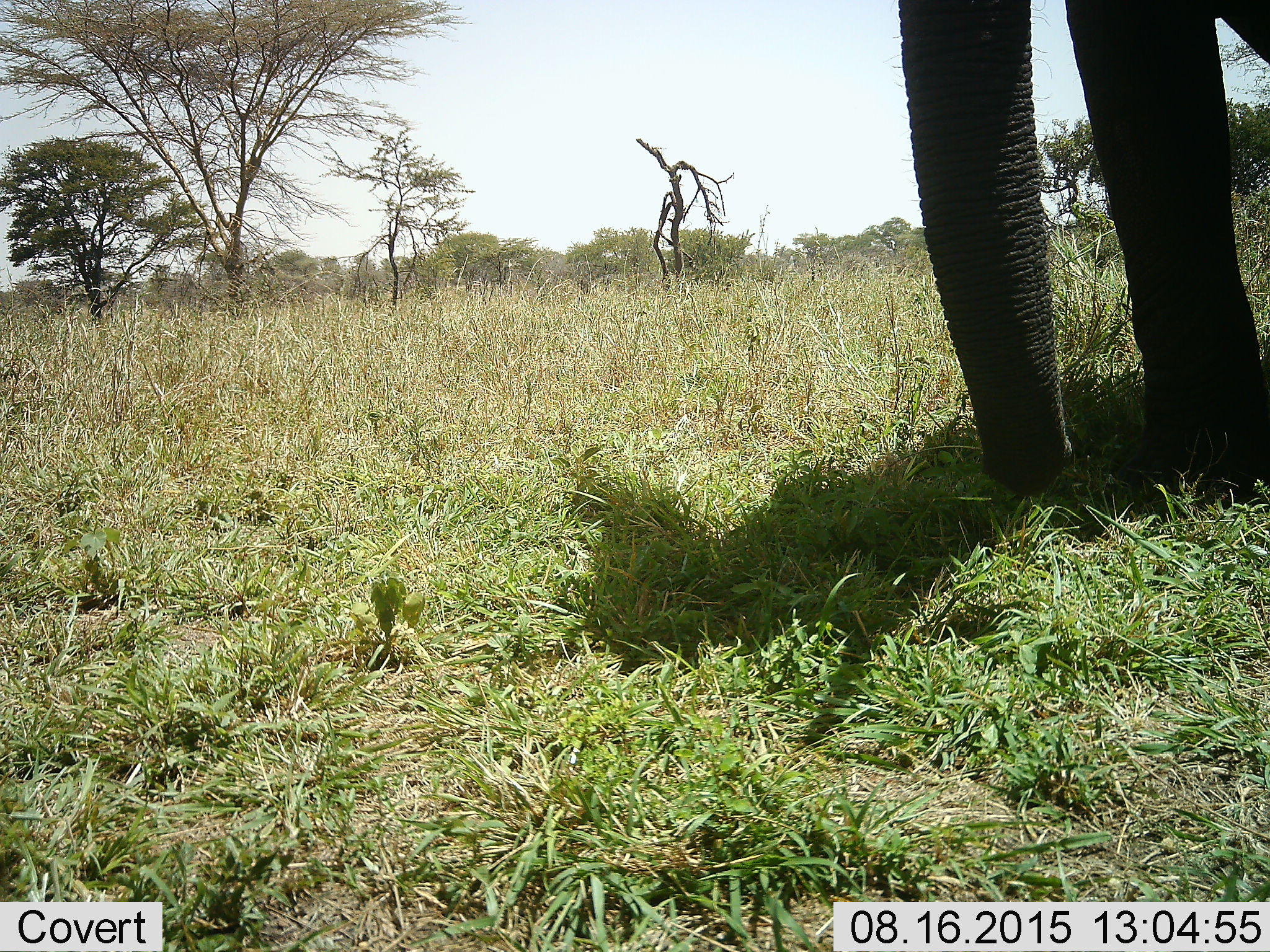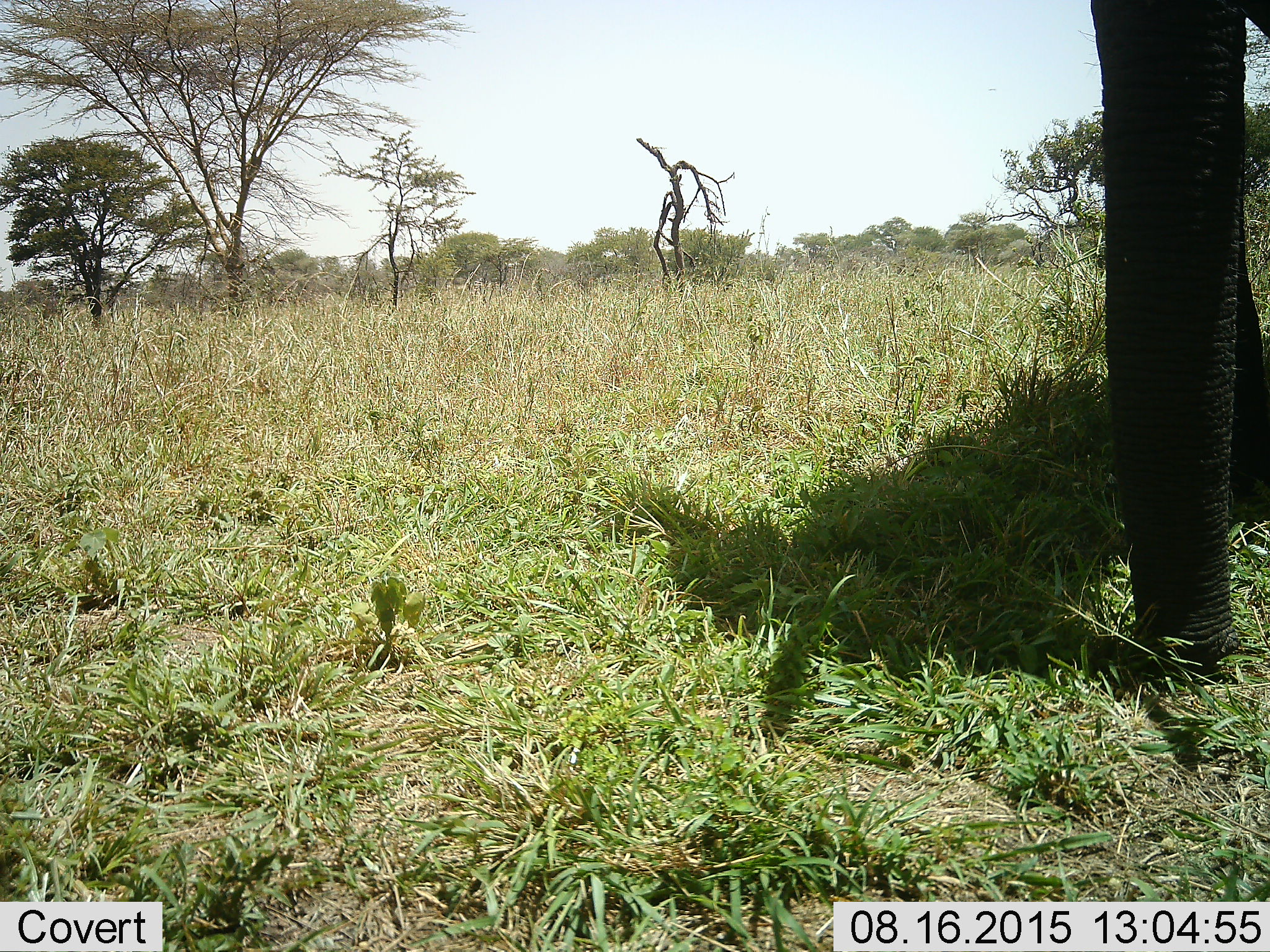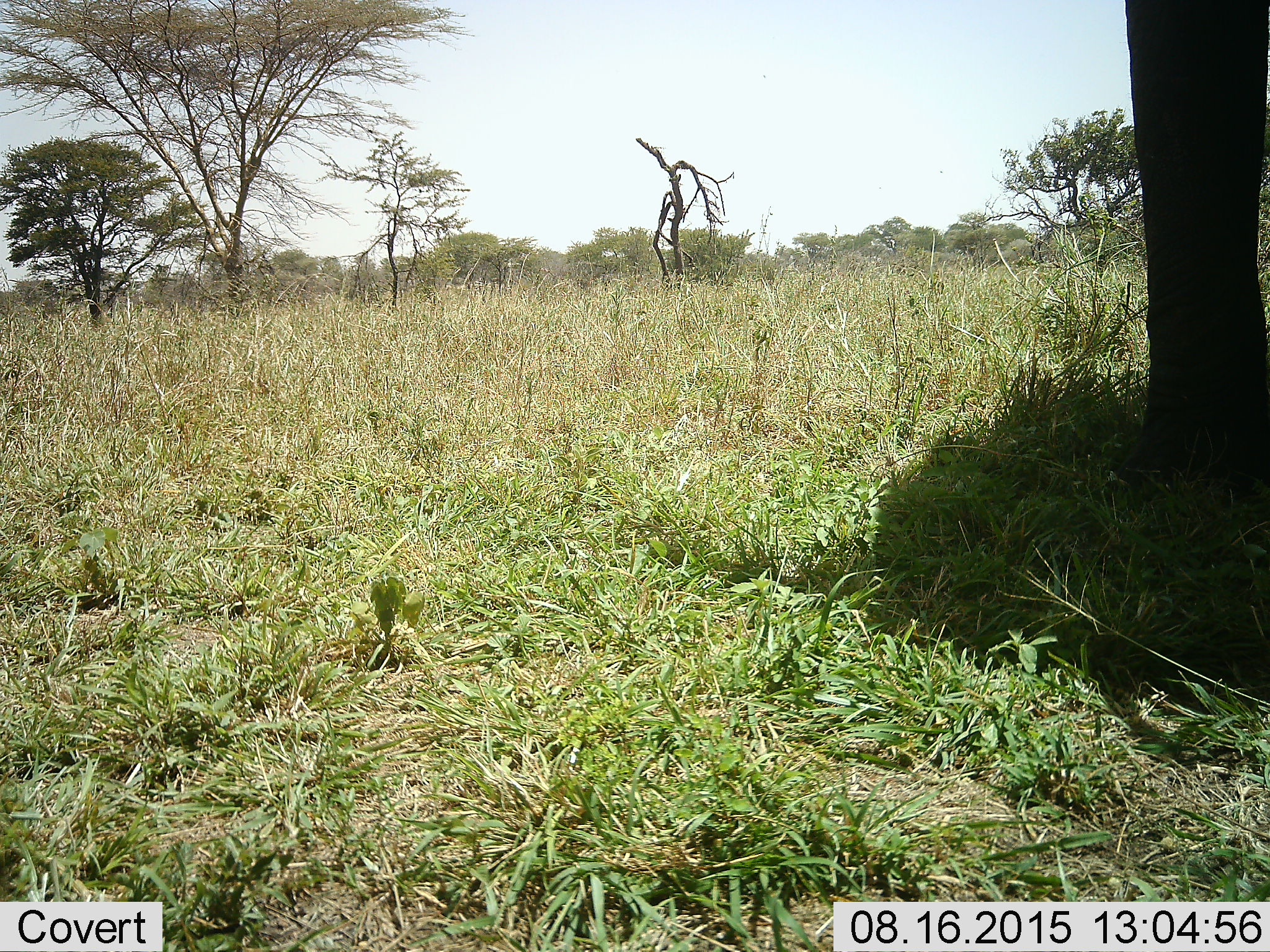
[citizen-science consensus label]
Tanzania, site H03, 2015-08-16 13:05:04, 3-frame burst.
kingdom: Animalia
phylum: Chordata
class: Mammalia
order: Proboscidea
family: Elephantidae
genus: Loxodonta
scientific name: Loxodonta africana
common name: african bush elephant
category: elephant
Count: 1.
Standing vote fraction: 40%.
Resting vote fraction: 10%.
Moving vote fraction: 30%.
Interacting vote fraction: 0%.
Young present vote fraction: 0%.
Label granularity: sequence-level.